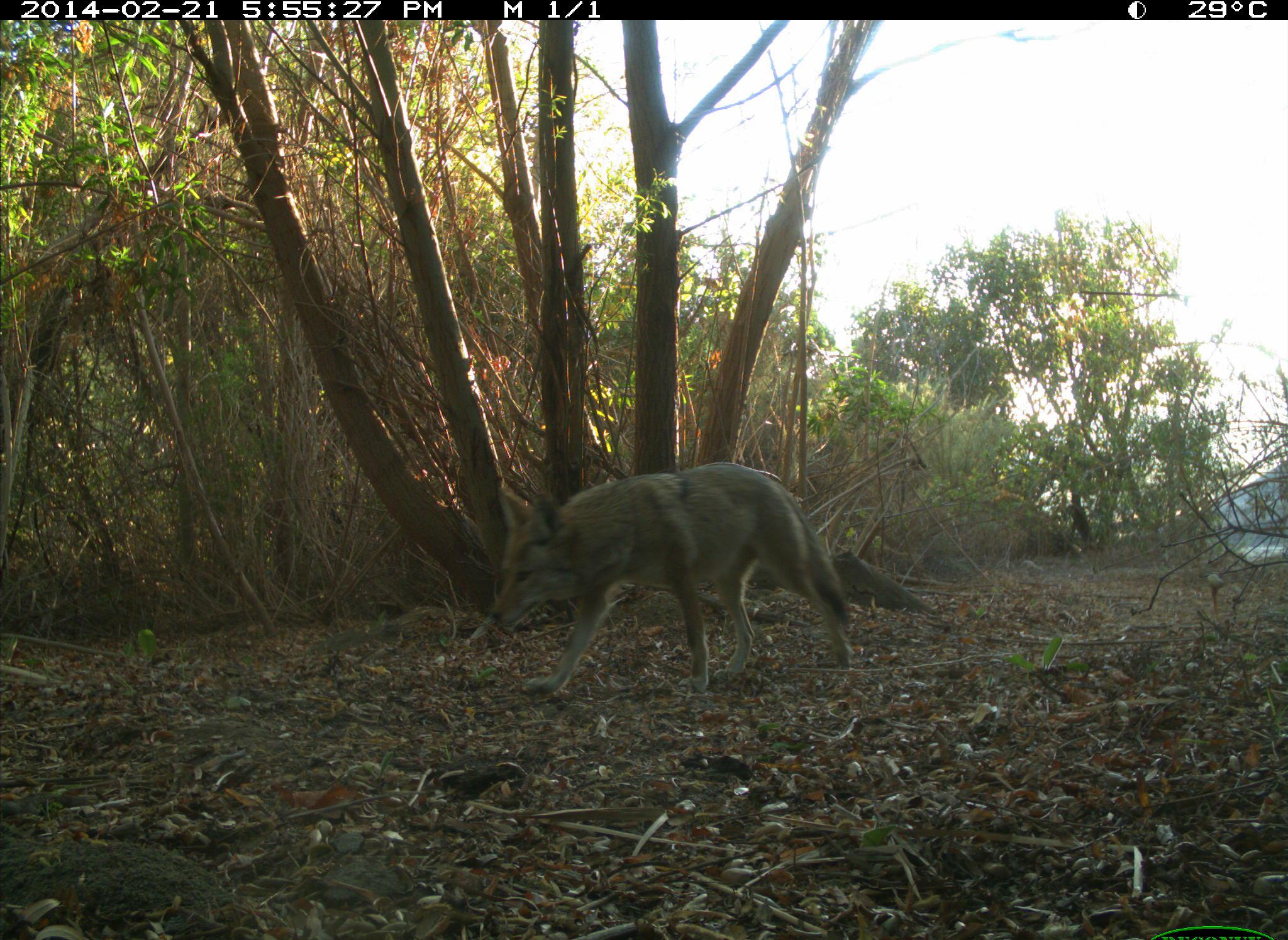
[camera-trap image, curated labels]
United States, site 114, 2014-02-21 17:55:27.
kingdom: Animalia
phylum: Chordata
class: Mammalia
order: Carnivora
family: Canidae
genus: Canis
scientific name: Canis latrans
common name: coyote